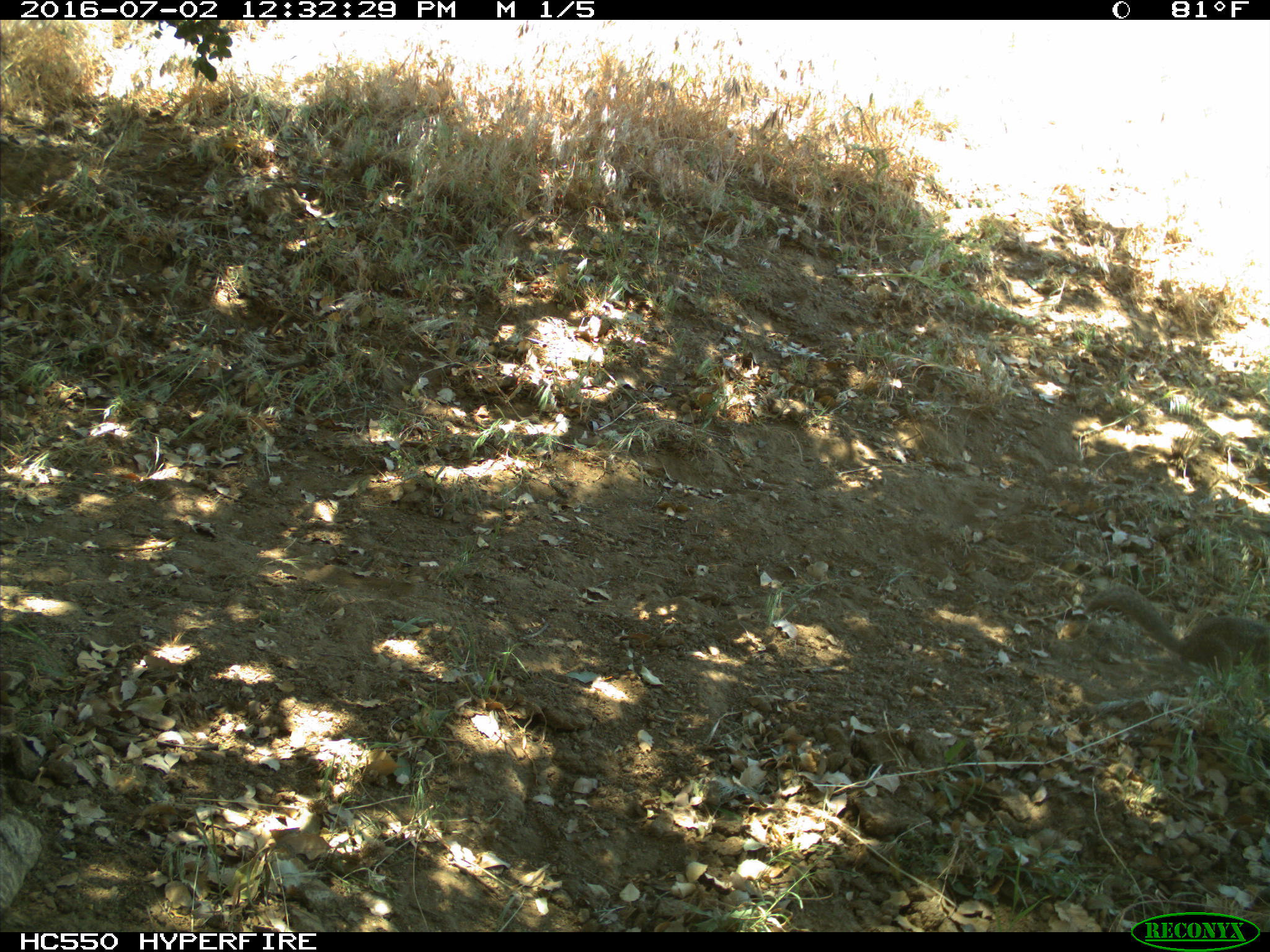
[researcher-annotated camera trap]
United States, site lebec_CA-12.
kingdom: Animalia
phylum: Chordata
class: Mammalia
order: Rodentia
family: Sciuridae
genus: Otospermophilus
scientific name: Otospermophilus beecheyi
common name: california ground squirrel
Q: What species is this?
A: Otospermophilus beecheyi (california ground squirrel).